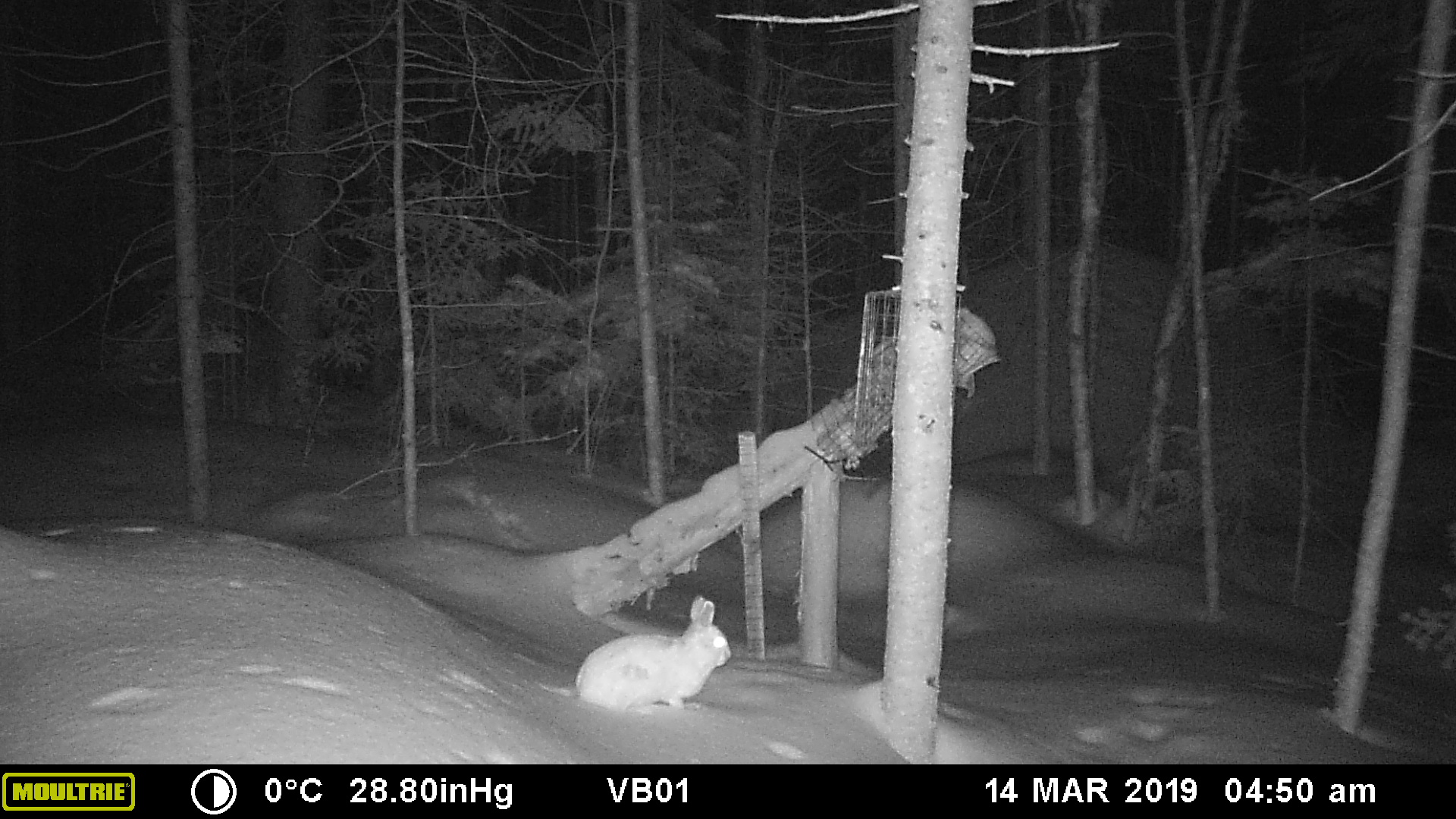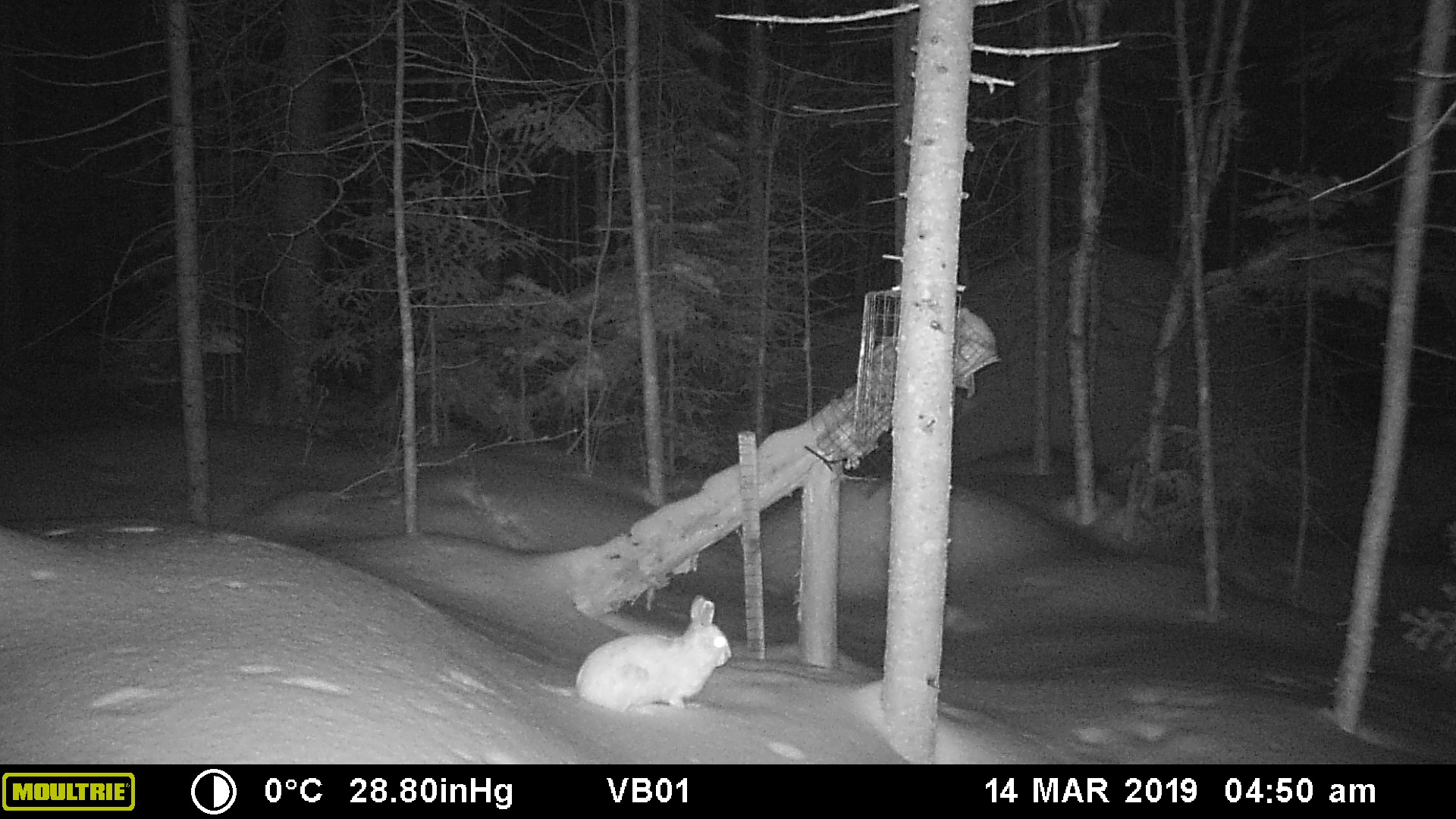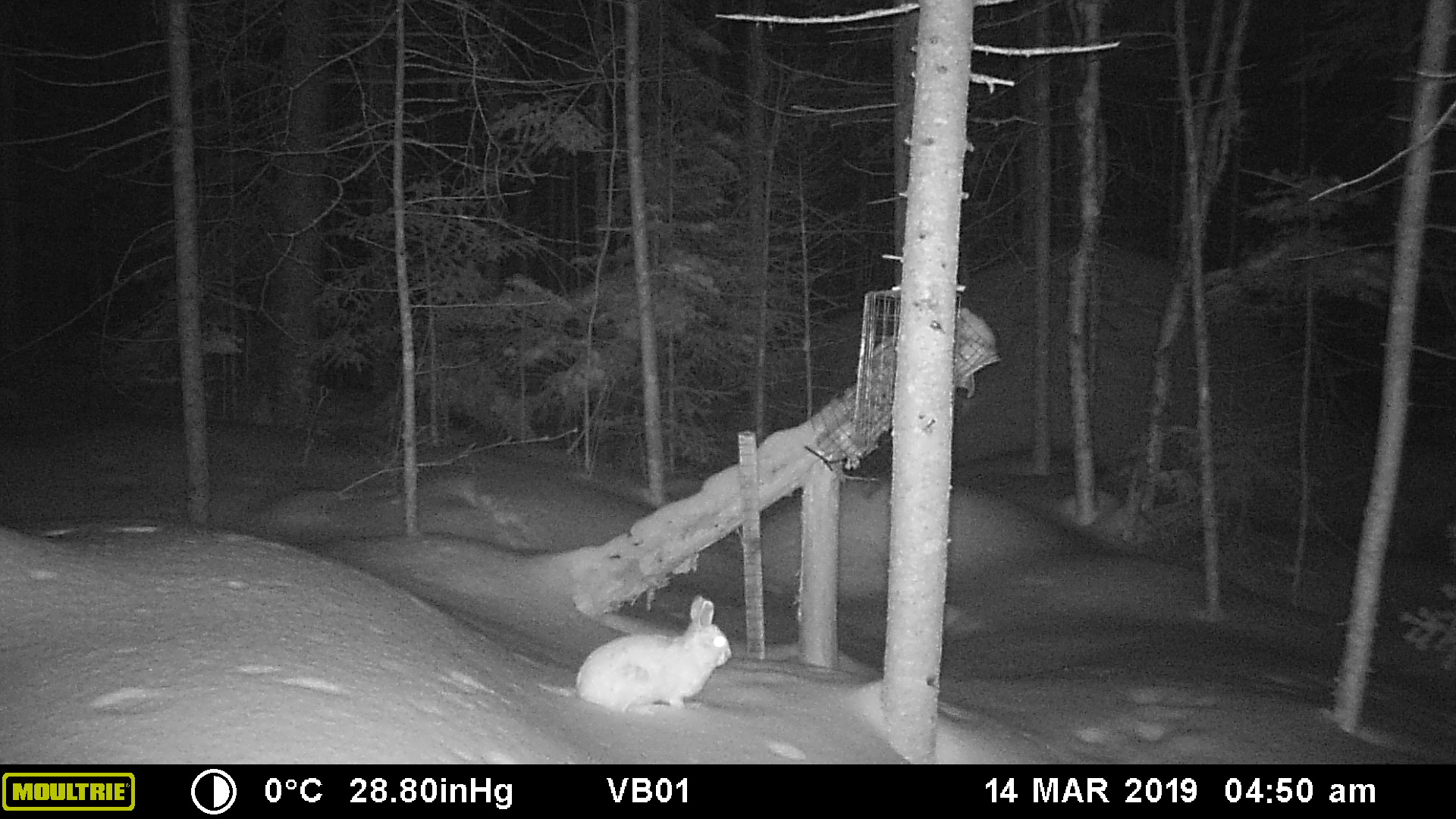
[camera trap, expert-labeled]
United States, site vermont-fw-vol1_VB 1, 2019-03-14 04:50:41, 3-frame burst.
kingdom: Animalia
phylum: Chordata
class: Mammalia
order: Lagomorpha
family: Leporidae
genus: Lepus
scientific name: Lepus americanus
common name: snowshoe hare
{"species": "snowshoe hare (Lepus americanus)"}